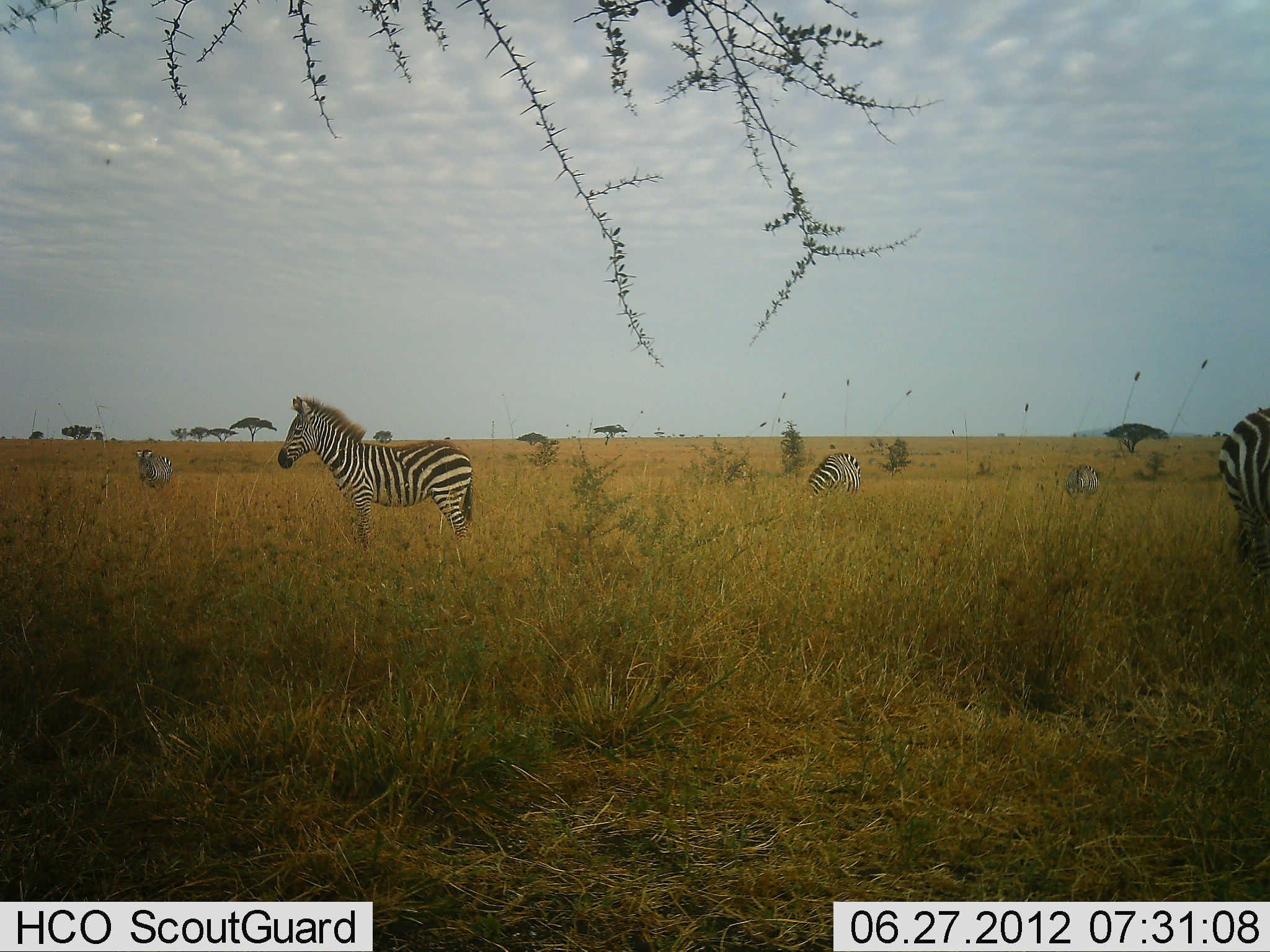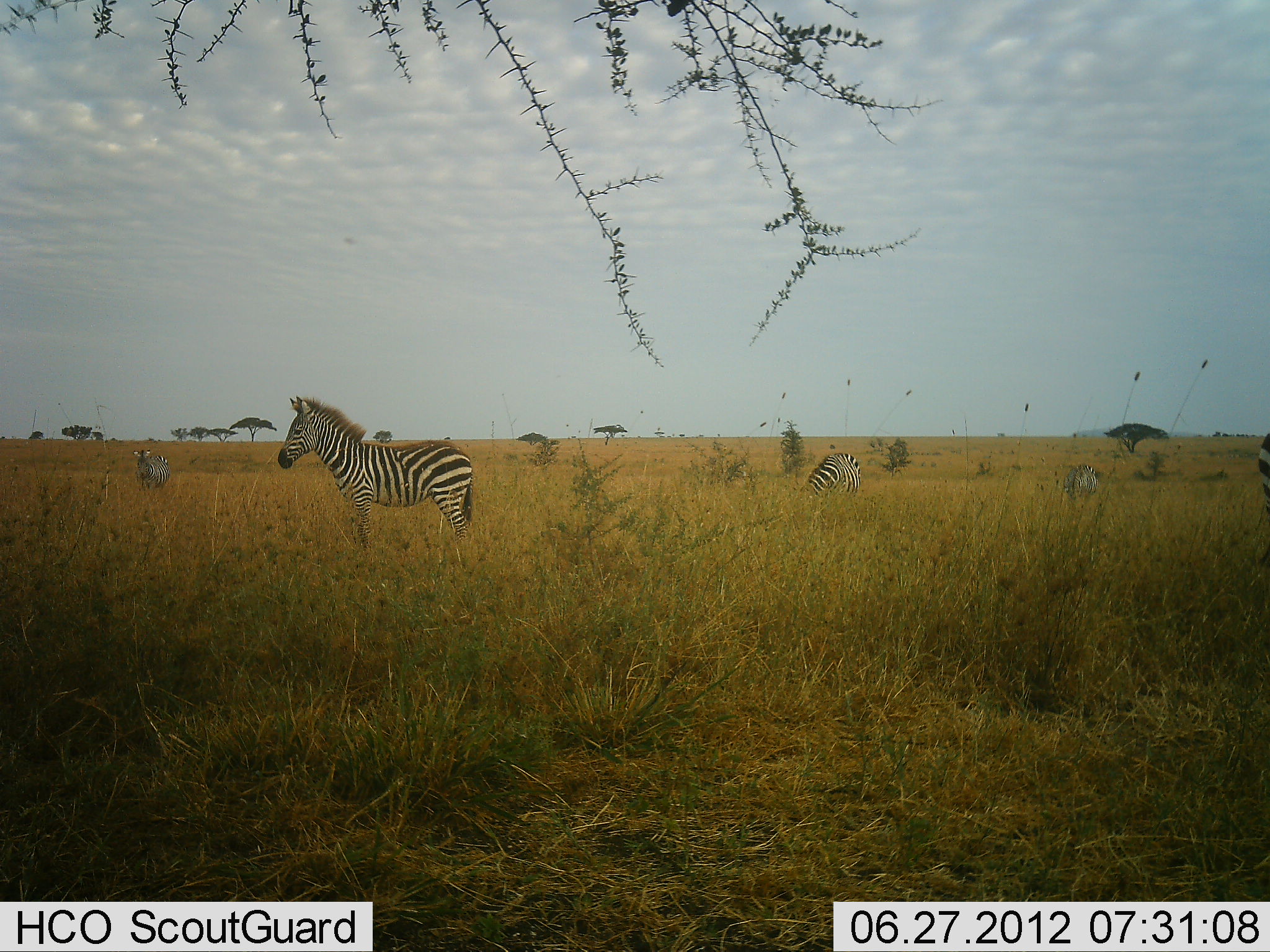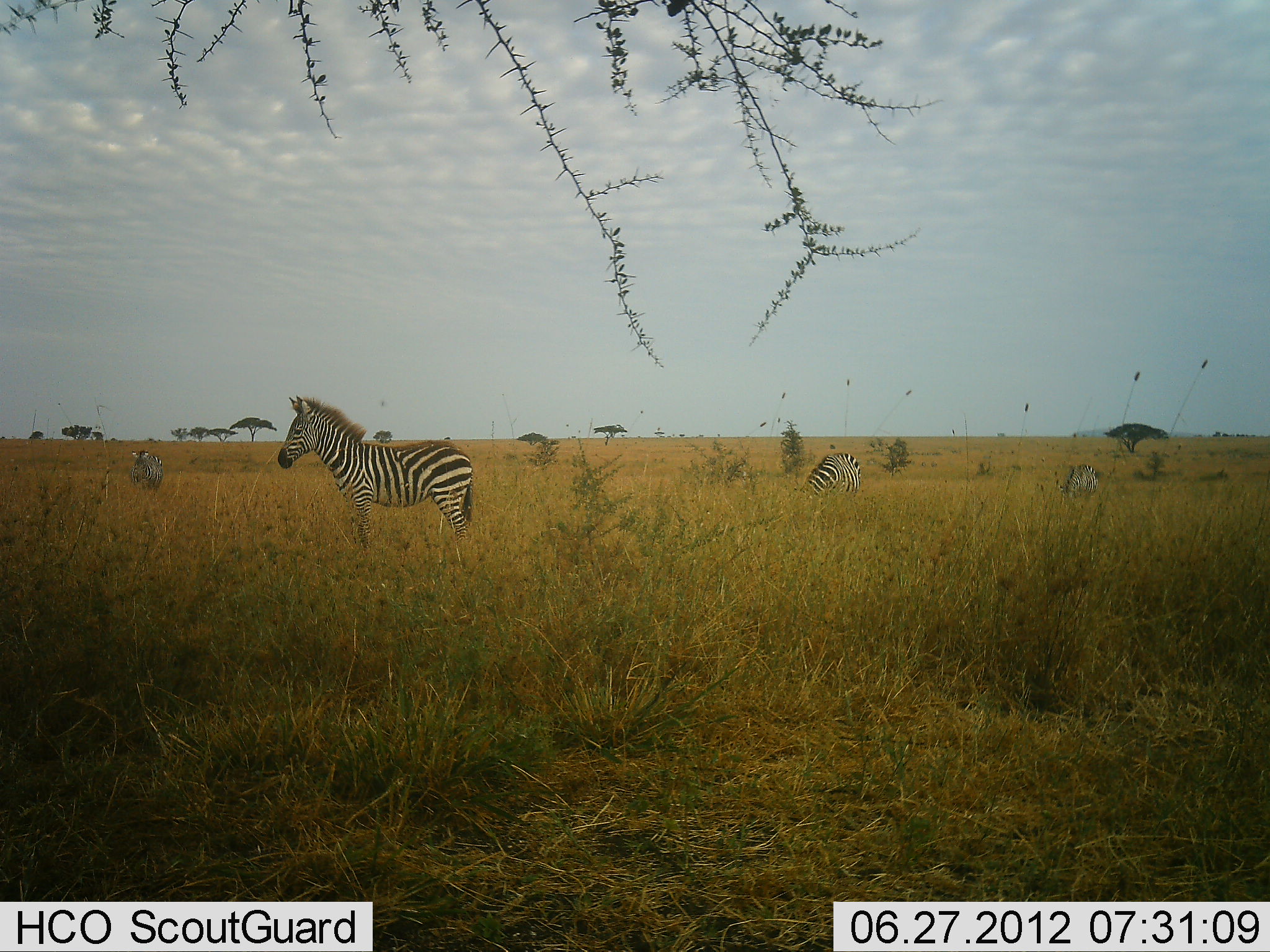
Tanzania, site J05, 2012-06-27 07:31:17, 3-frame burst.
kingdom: Animalia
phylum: Chordata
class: Mammalia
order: Perissodactyla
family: Equidae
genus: Equus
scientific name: Equus quagga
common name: plains zebra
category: zebra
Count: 5.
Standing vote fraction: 90%.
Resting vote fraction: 0%.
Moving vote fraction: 40%.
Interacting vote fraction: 0%.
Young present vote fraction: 0%.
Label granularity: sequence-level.